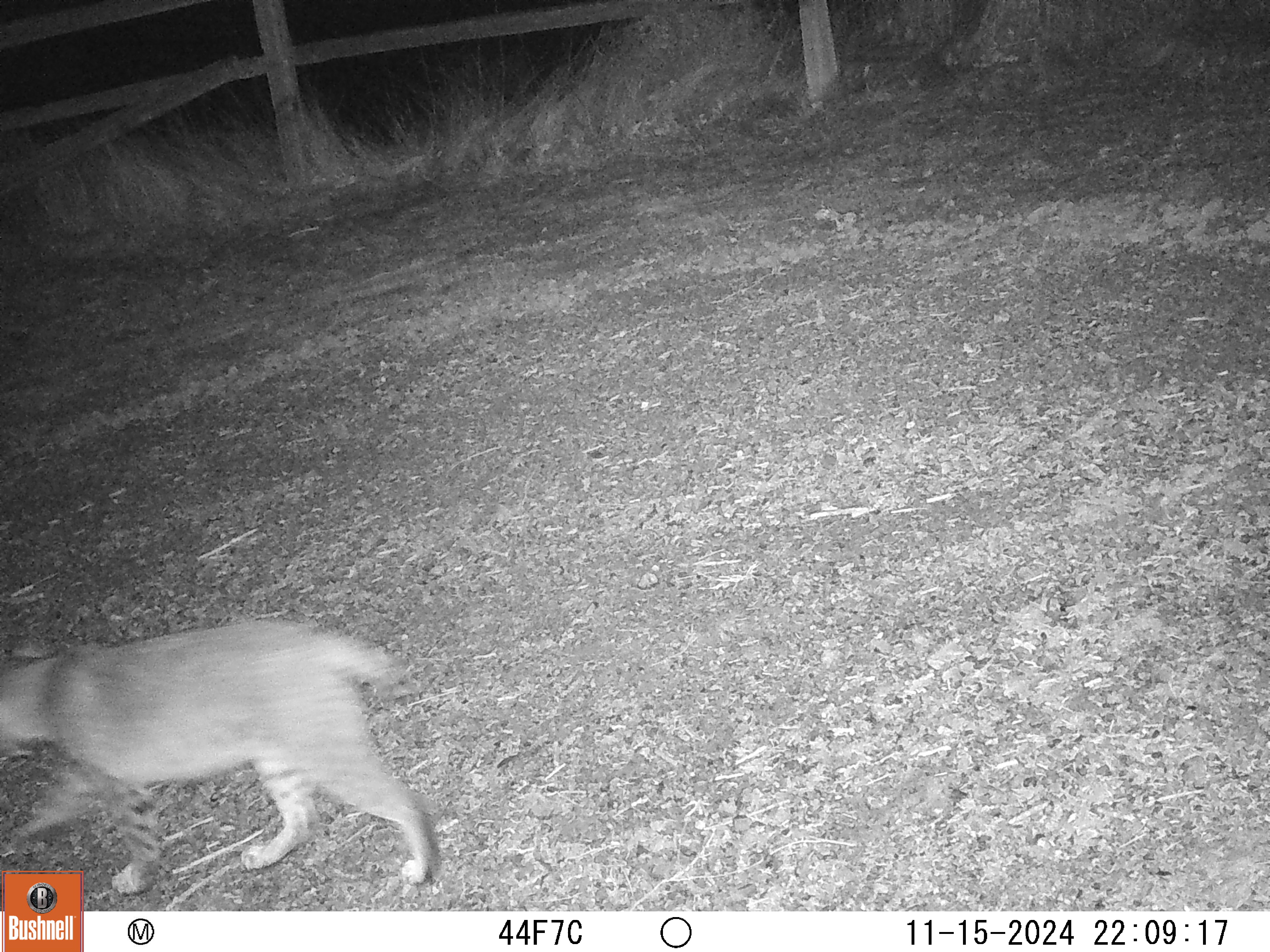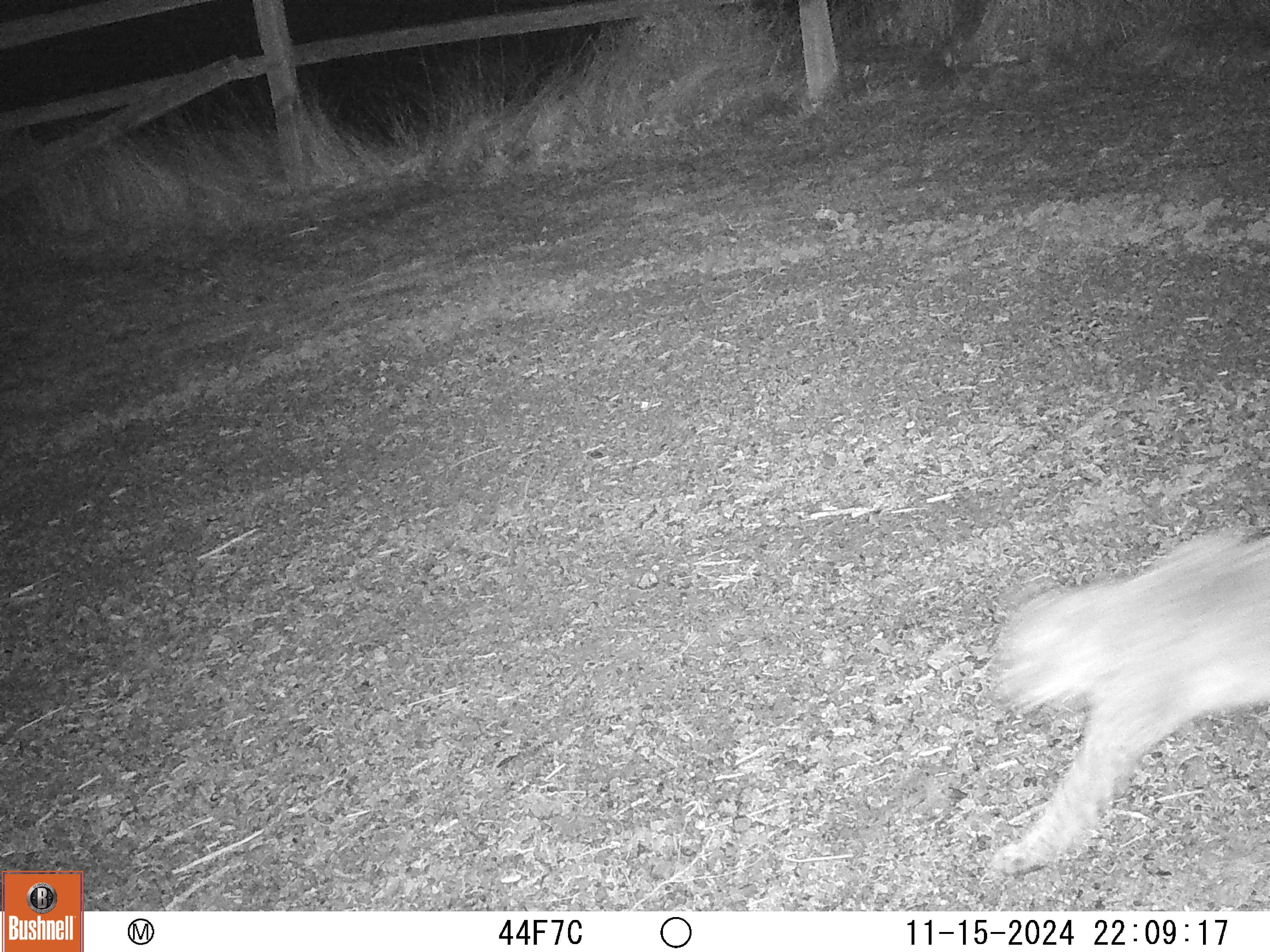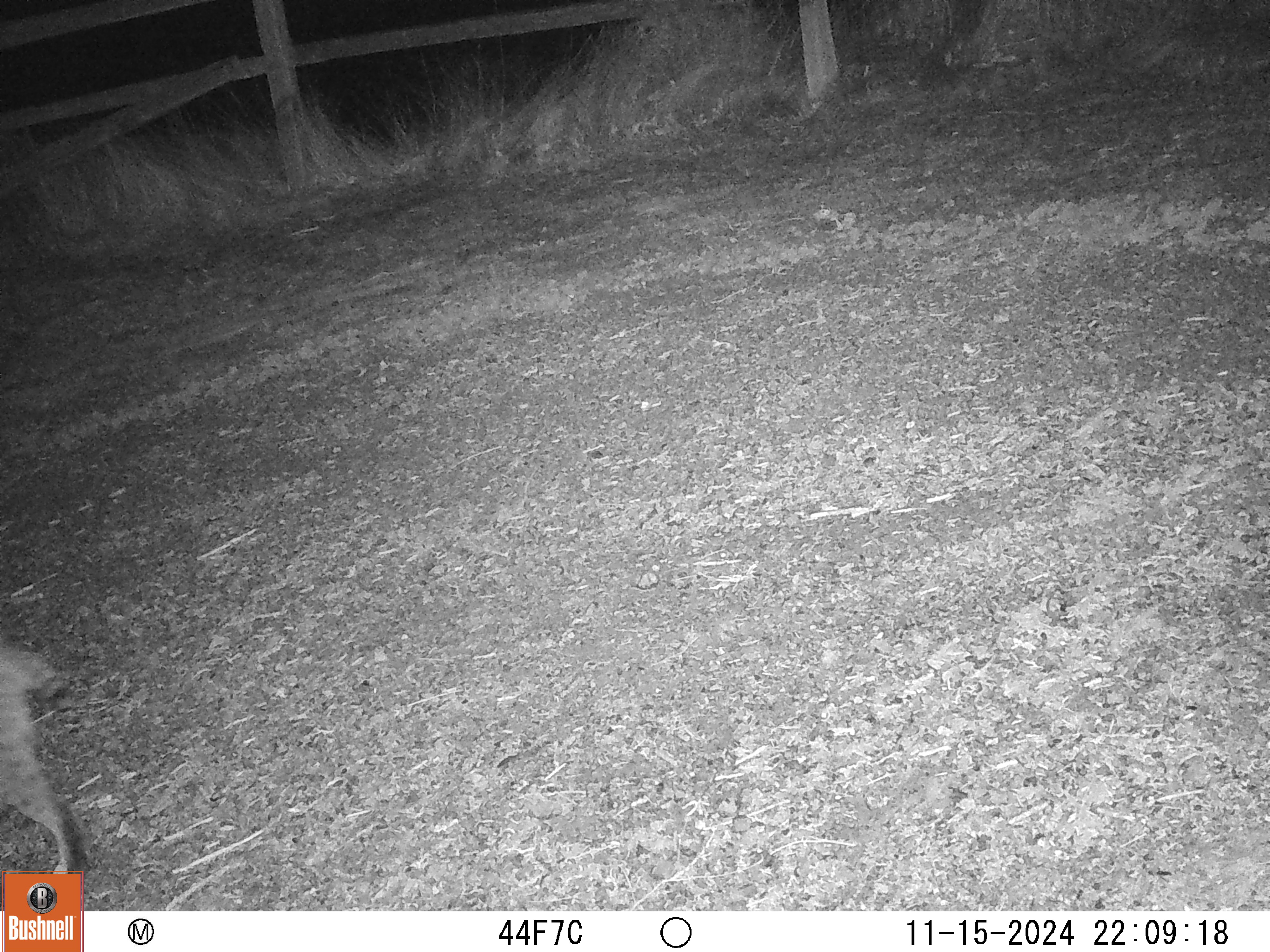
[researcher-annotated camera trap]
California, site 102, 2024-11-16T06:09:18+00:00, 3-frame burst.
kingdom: Animalia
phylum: Chordata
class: Mammalia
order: Carnivora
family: Felidae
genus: Lynx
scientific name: Lynx rufus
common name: bobcat